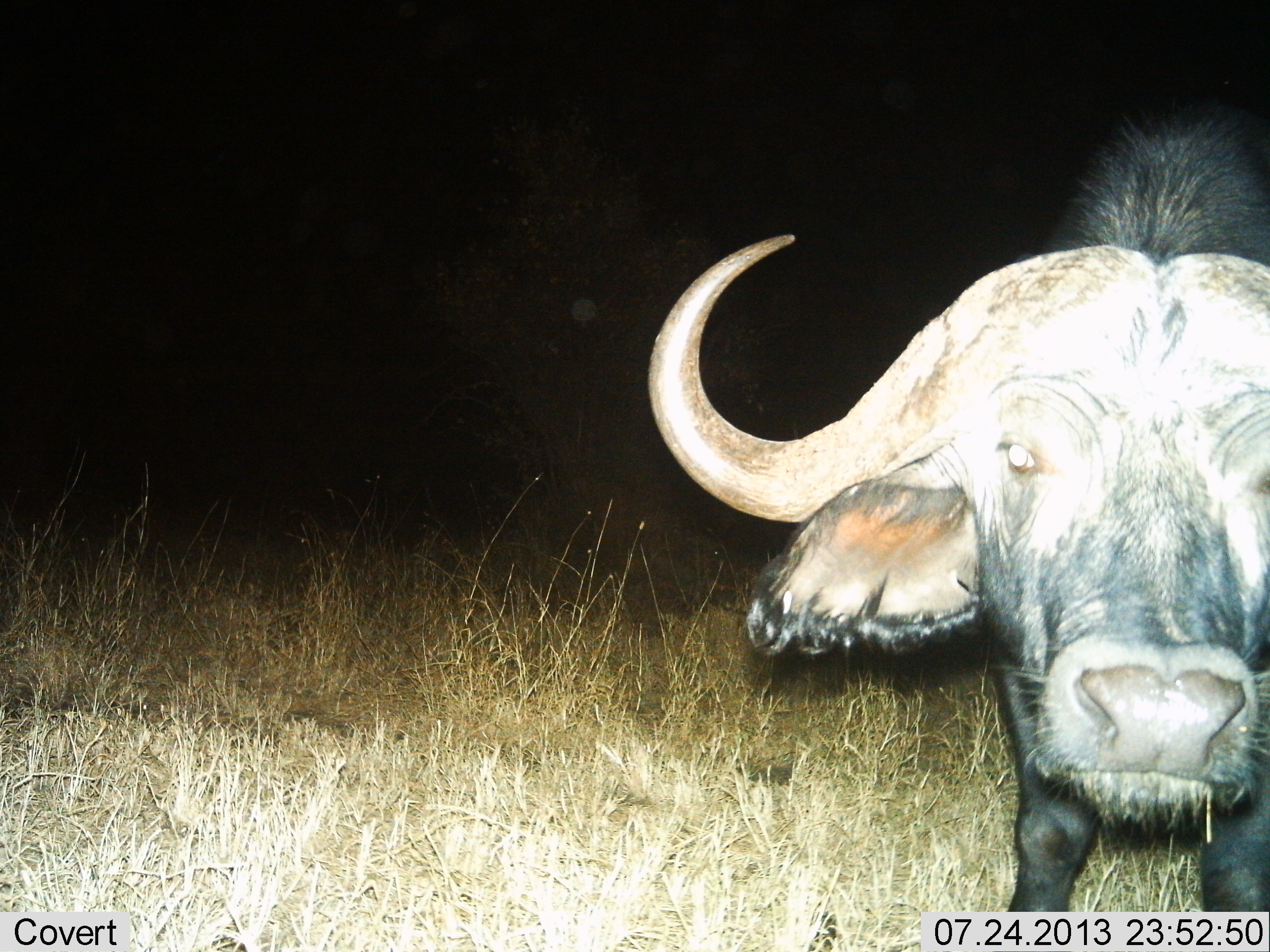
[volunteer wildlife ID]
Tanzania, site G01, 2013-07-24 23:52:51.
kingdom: Animalia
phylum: Chordata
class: Mammalia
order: Artiodactyla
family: Bovidae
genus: Syncerus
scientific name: Syncerus caffer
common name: cape buffalo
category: buffalo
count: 1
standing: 88%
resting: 0%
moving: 0%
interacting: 12%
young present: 0%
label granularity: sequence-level